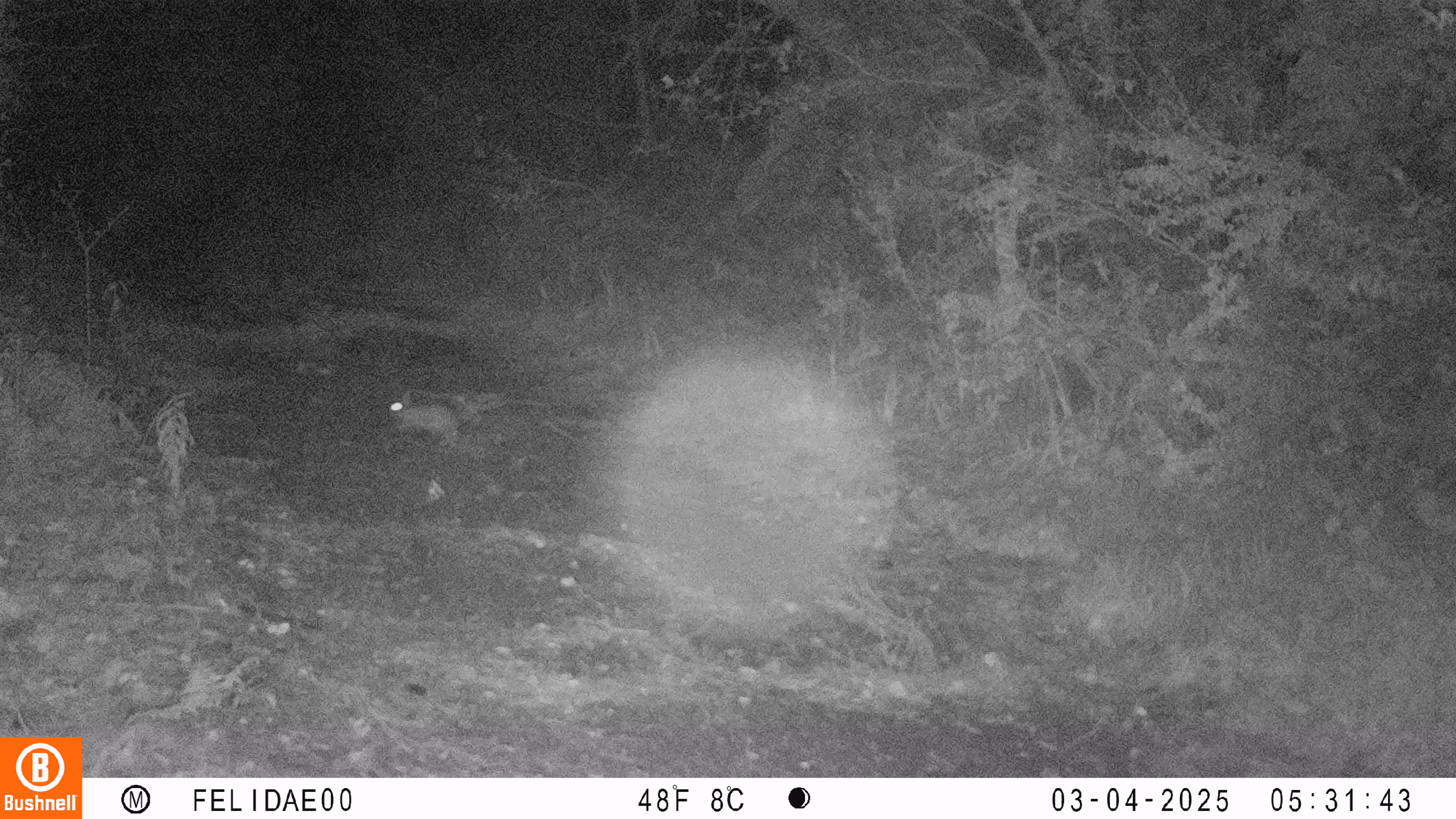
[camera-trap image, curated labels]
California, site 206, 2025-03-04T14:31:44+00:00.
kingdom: Animalia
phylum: Chordata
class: Mammalia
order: Lagomorpha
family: Leporidae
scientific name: Leporidae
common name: rabbit